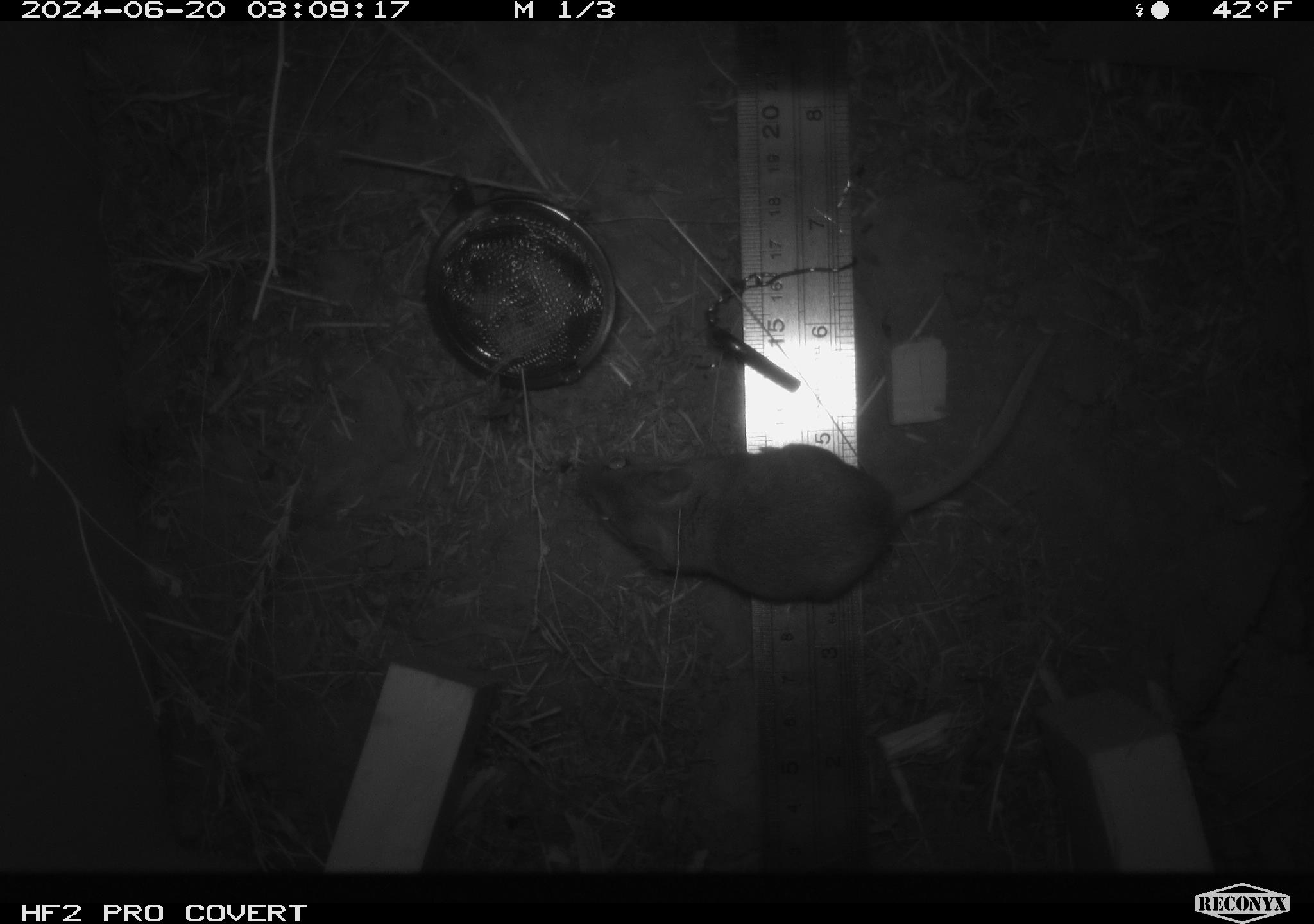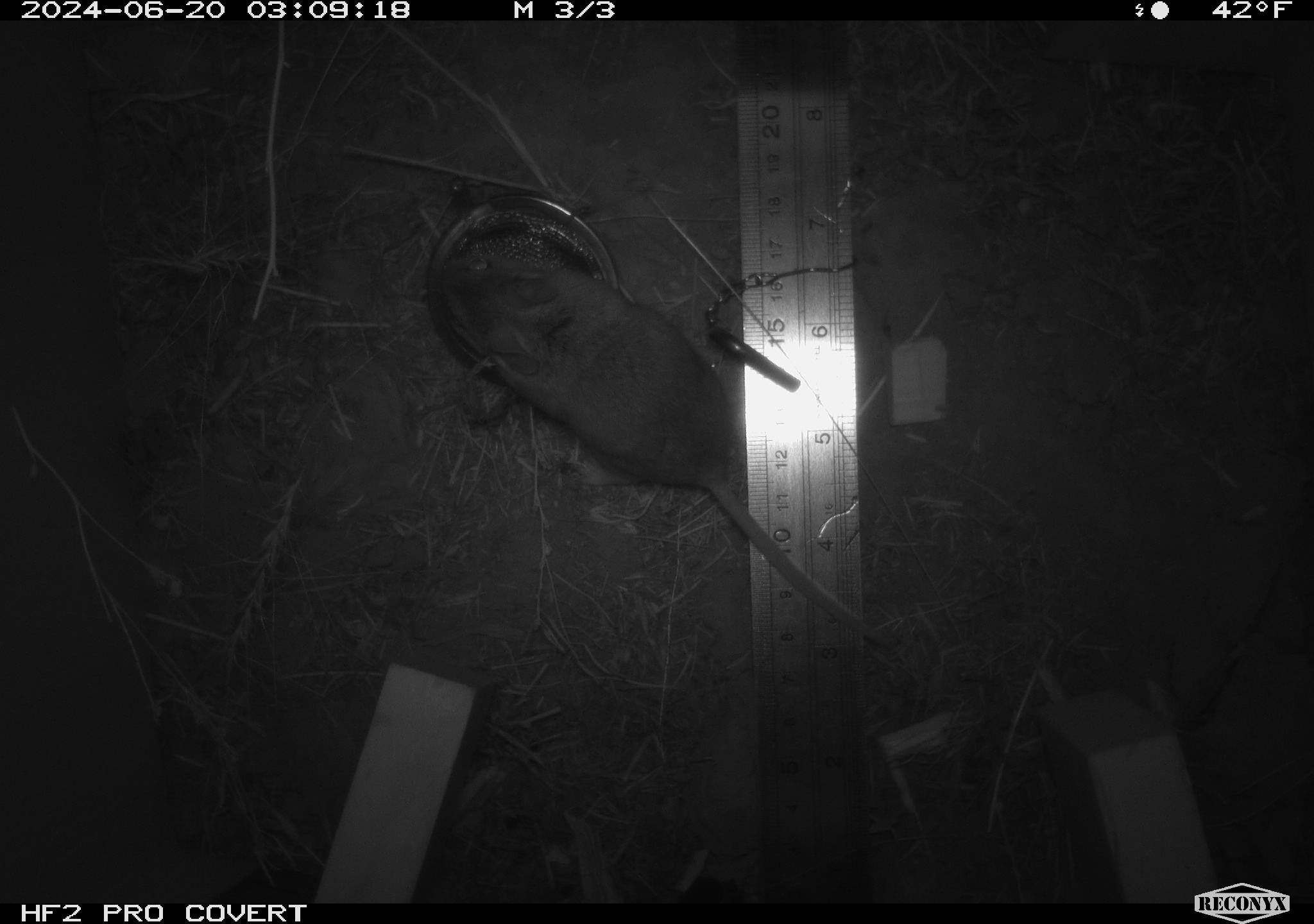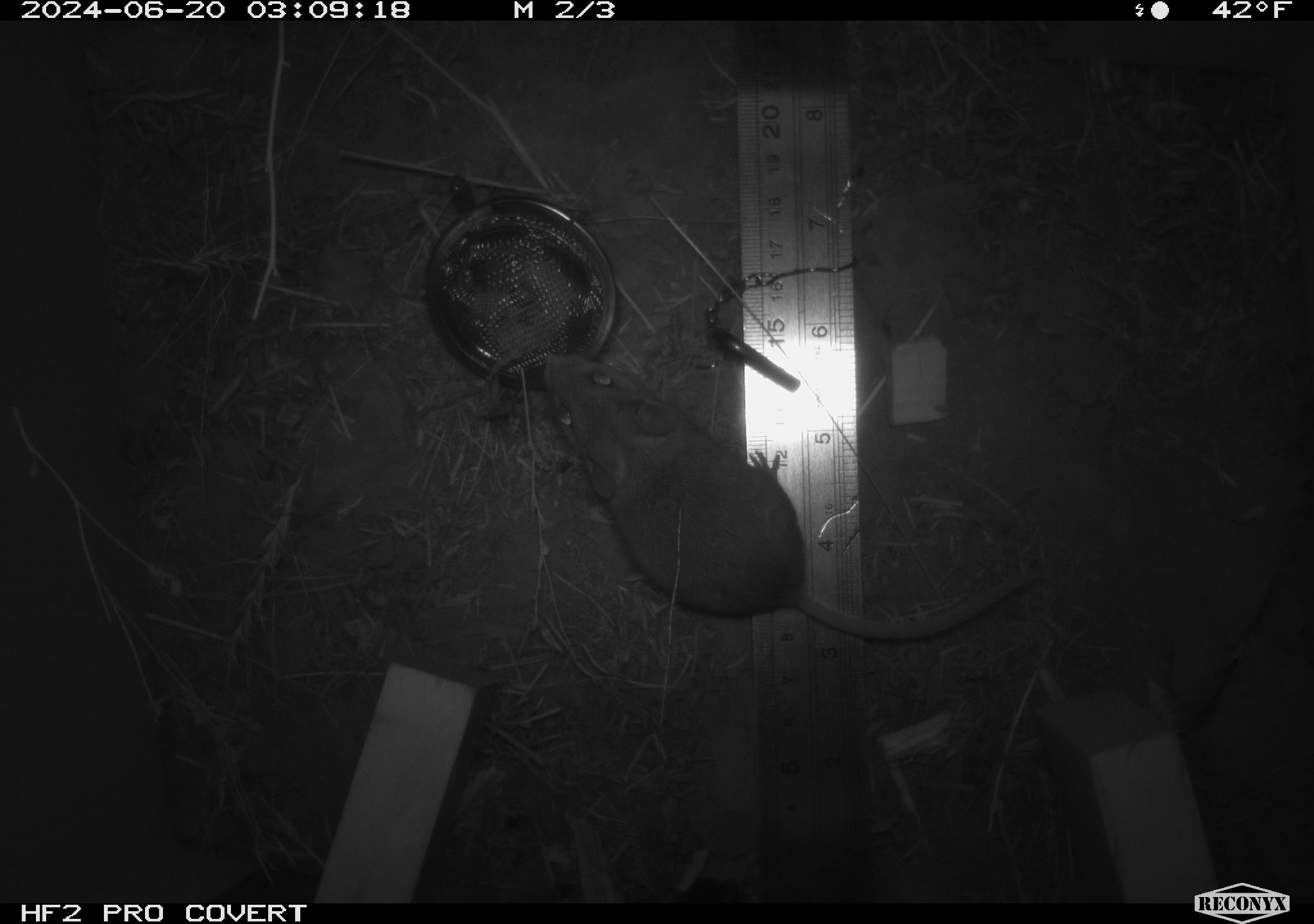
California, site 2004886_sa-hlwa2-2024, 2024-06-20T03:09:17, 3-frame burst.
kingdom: Animalia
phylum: Chordata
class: Mammalia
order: Rodentia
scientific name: Rodentia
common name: mouse species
Mouse species (Rodentia).